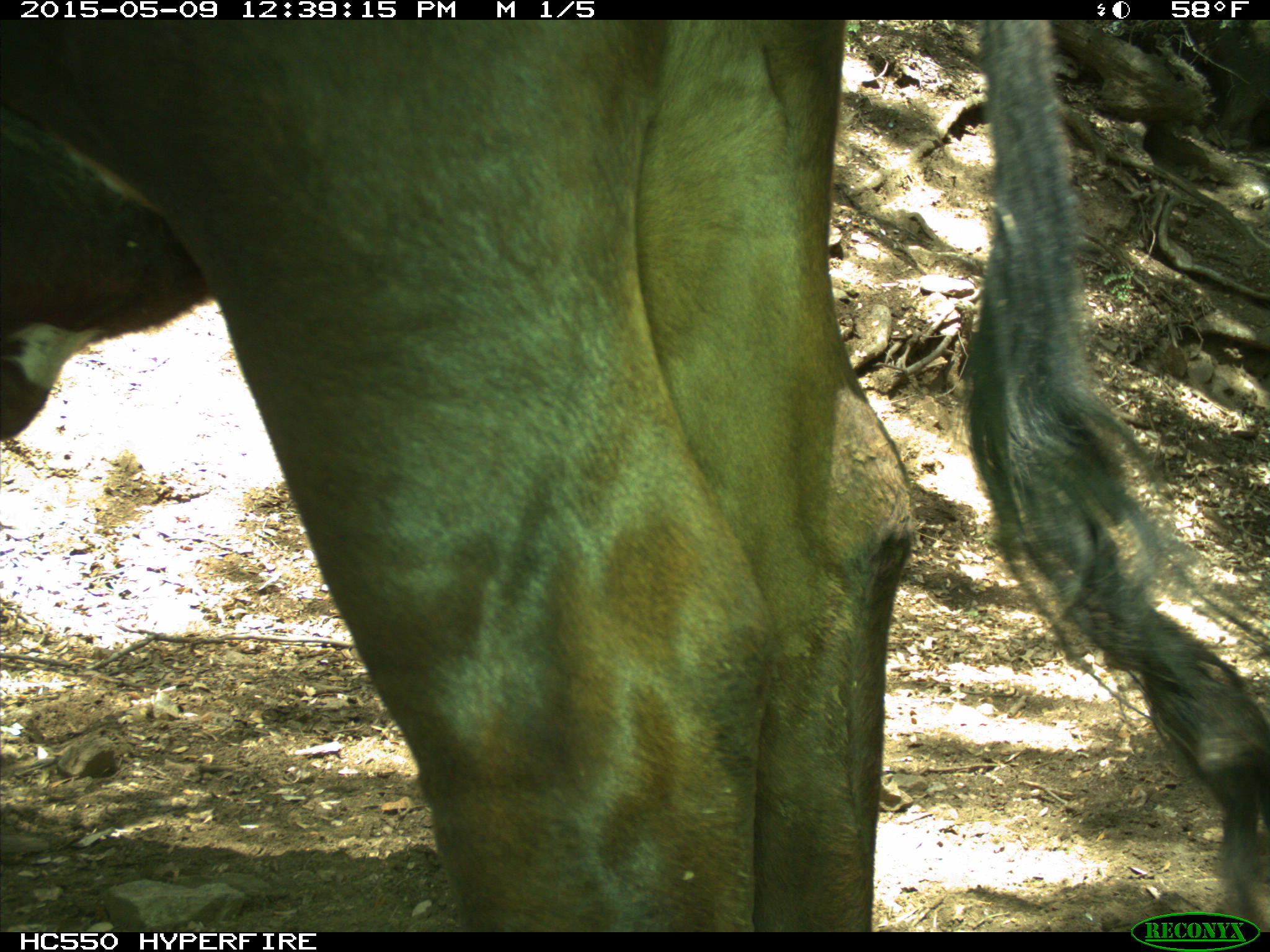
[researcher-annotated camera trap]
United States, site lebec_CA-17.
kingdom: Animalia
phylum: Chordata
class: Mammalia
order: Artiodactyla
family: Bovidae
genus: Bos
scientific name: Bos taurus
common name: domestic cow